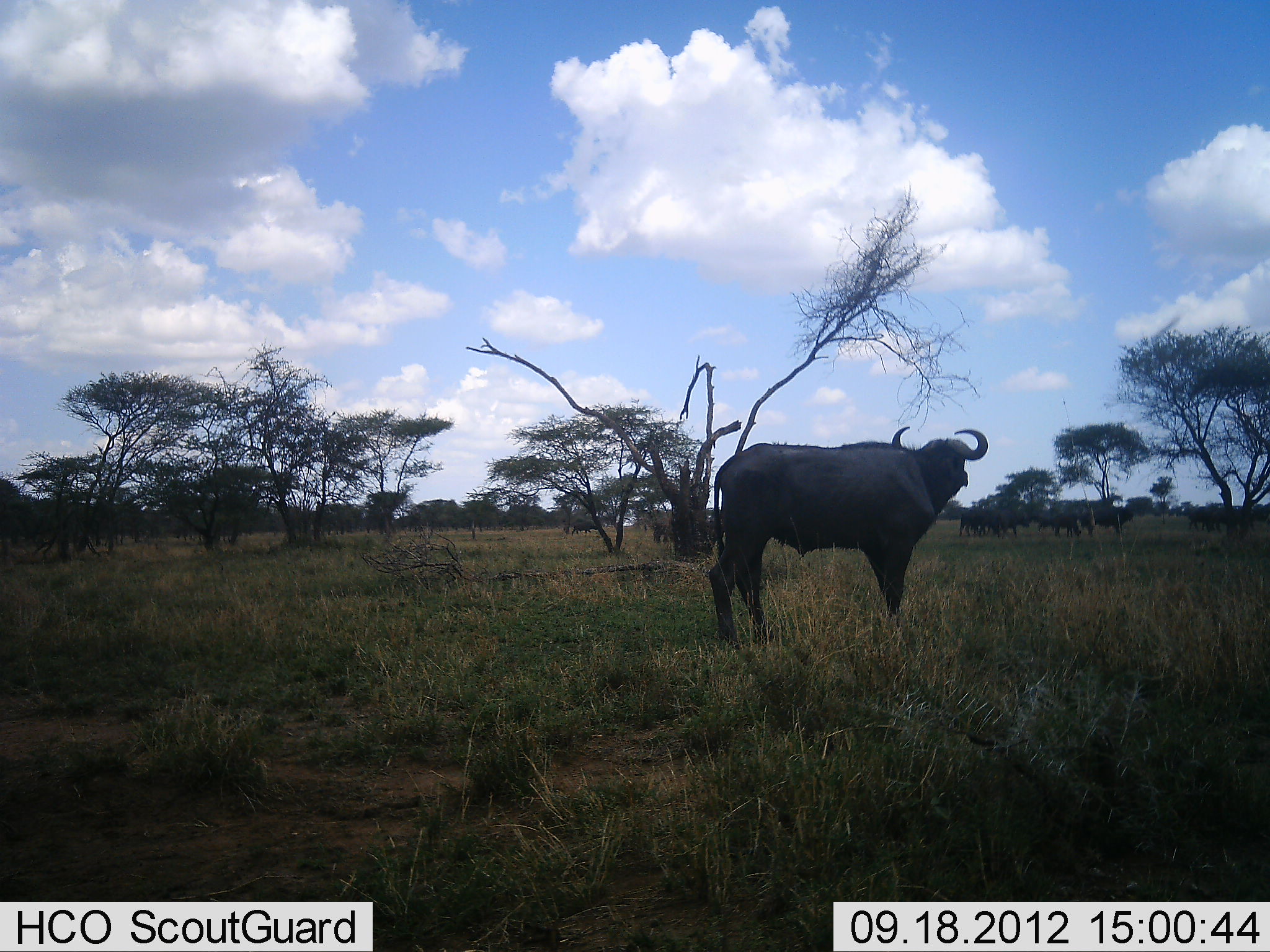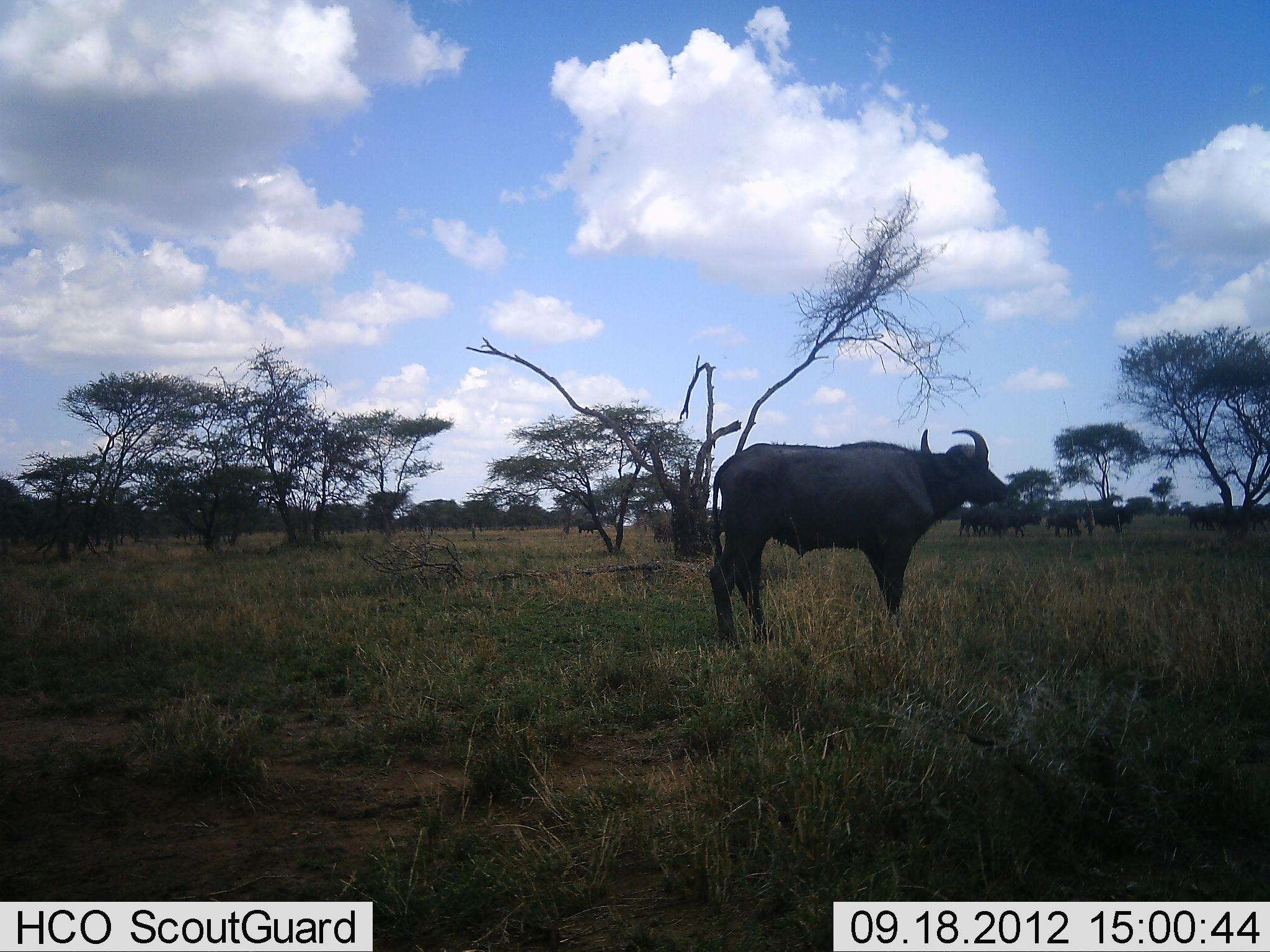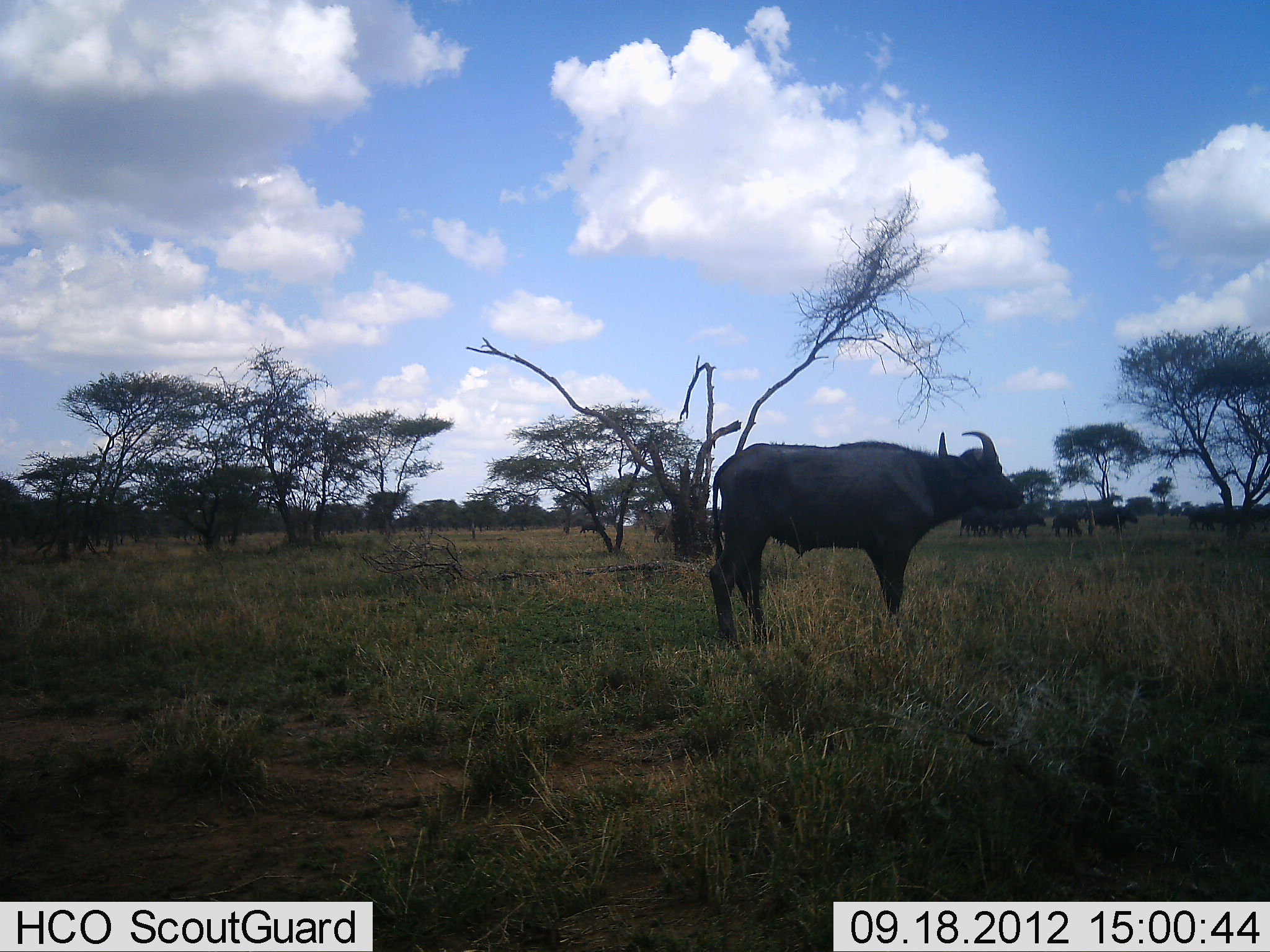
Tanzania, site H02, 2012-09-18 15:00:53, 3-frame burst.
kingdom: Animalia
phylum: Chordata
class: Mammalia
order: Artiodactyla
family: Bovidae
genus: Syncerus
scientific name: Syncerus caffer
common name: cape buffalo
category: buffalo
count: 10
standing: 100%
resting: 0%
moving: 30%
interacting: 10%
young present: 0%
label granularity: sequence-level